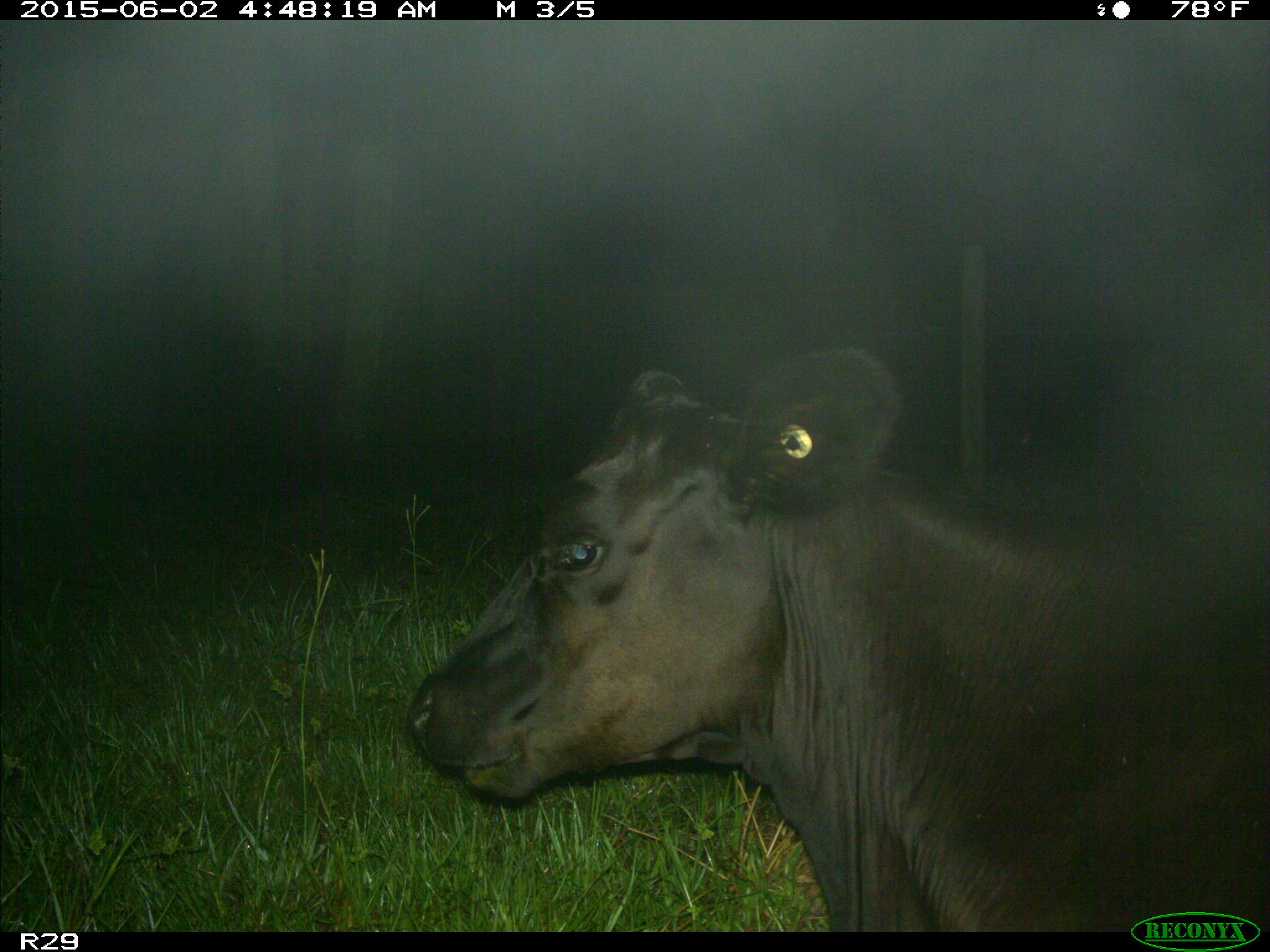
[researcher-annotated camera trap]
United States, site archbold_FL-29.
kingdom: Animalia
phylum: Chordata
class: Mammalia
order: Artiodactyla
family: Bovidae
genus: Bos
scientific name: Bos taurus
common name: domestic cow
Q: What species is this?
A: Bos taurus (domestic cow).